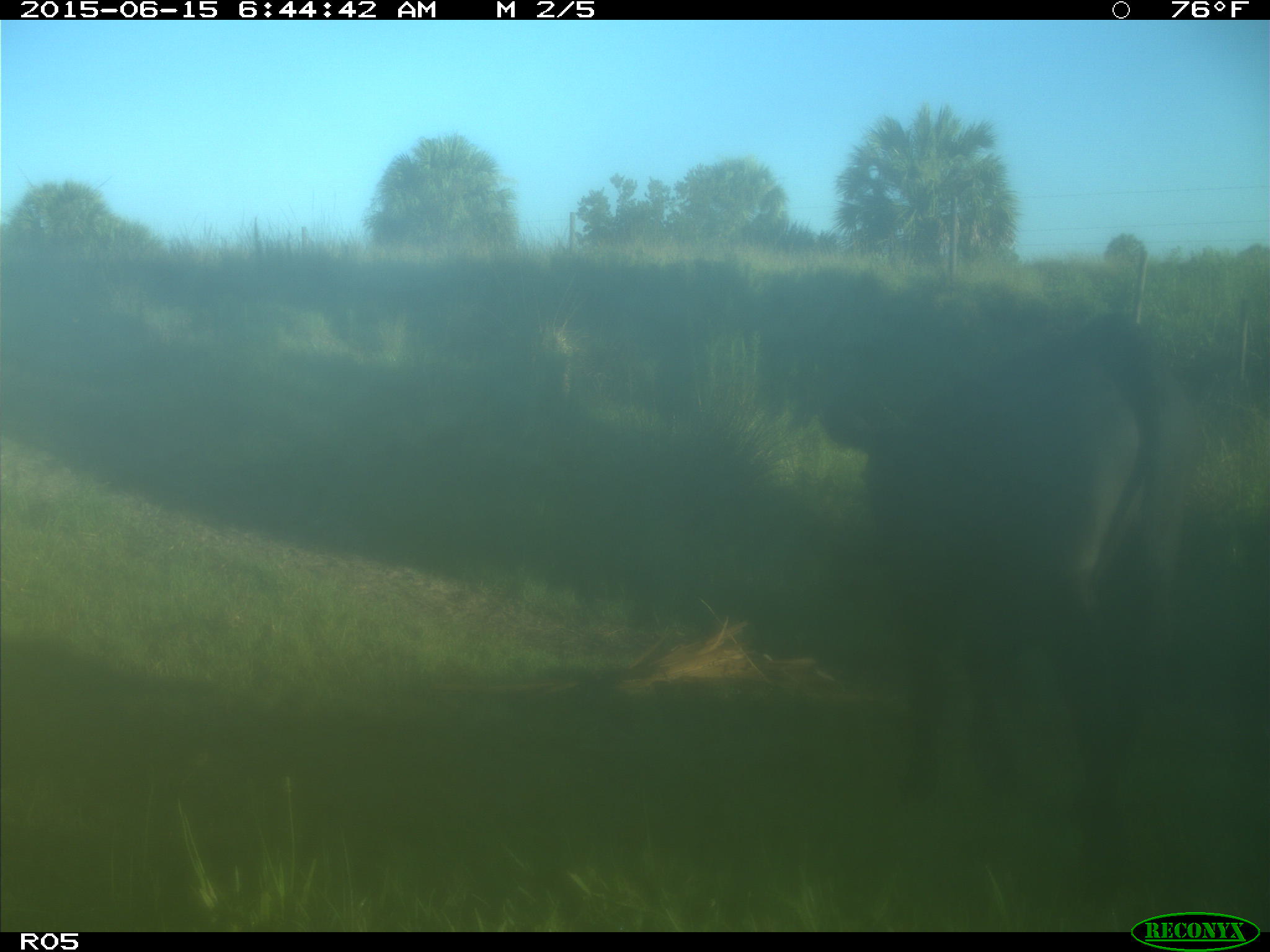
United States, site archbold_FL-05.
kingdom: Animalia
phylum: Chordata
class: Mammalia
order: Artiodactyla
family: Bovidae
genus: Bos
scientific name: Bos taurus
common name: domestic cow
Bos taurus (domestic cow).